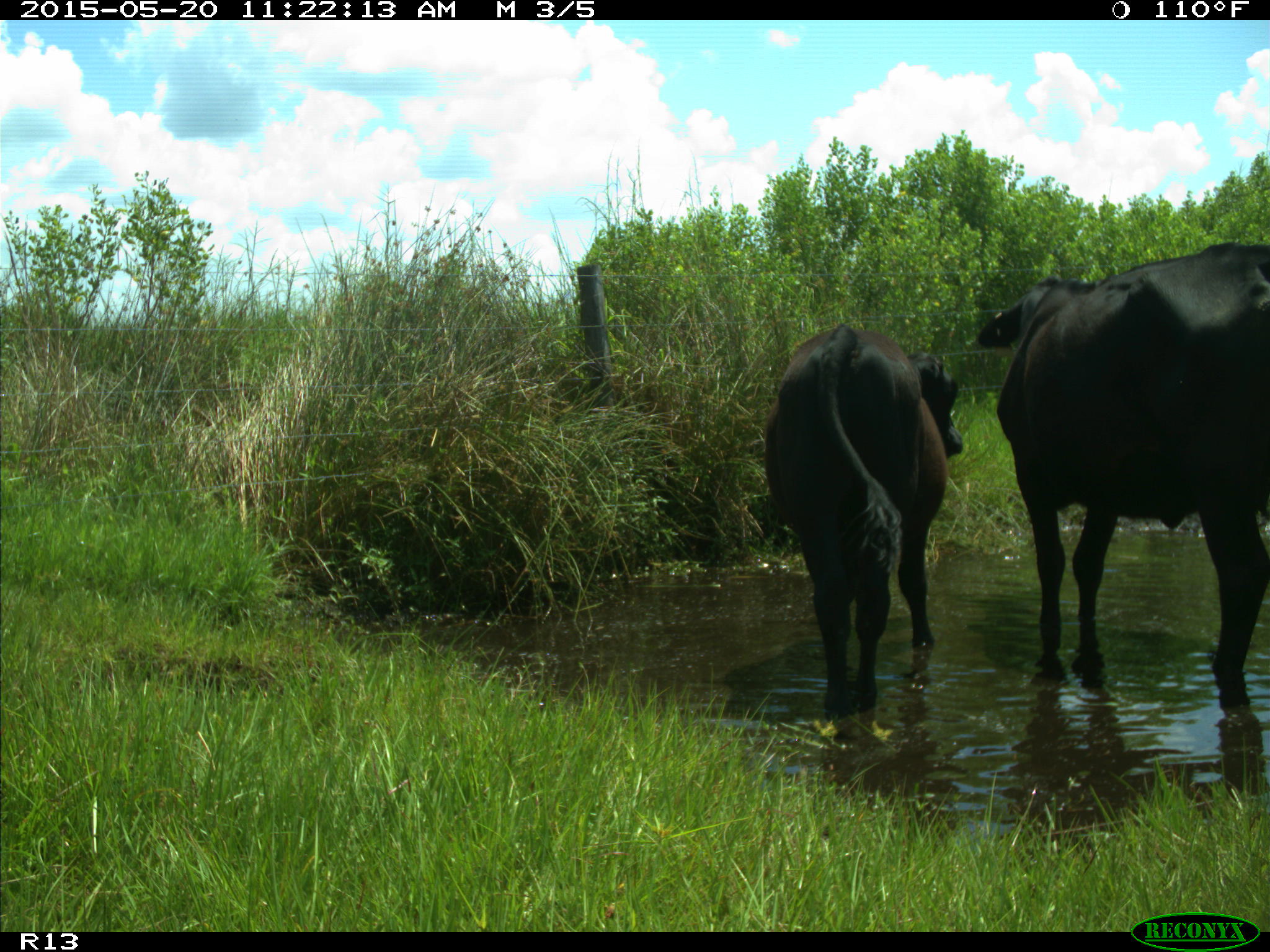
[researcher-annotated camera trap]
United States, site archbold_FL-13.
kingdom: Animalia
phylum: Chordata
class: Mammalia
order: Artiodactyla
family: Bovidae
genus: Bos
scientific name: Bos taurus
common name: domestic cow